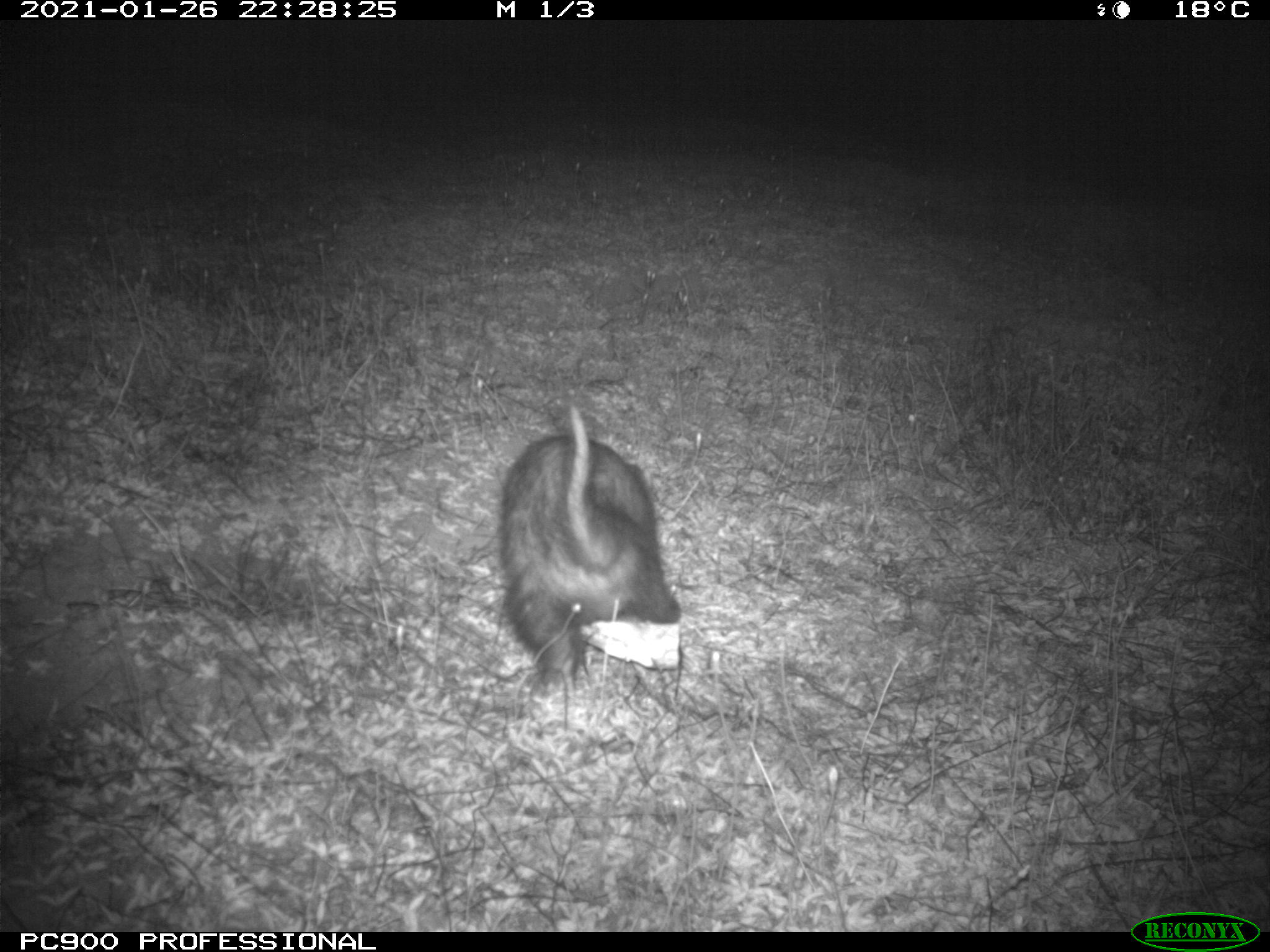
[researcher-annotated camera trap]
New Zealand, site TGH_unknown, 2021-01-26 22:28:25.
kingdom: Animalia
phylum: Chordata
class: Mammalia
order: Carnivora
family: Mustelidae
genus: Mustela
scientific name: Mustela furo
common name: ferret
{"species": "ferret (Mustela furo)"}